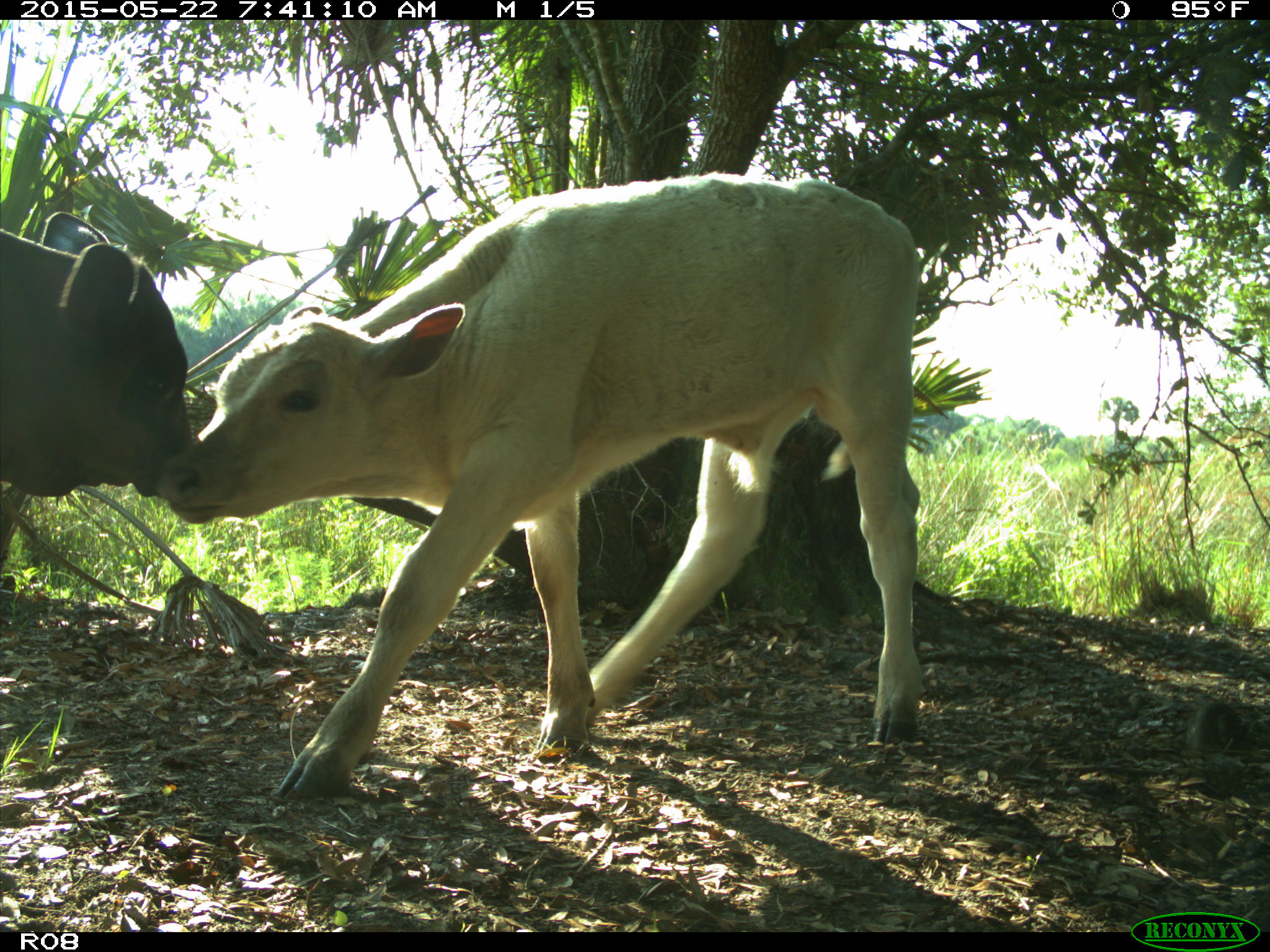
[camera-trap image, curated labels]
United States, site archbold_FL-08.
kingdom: Animalia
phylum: Chordata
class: Mammalia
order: Artiodactyla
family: Bovidae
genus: Bos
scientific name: Bos taurus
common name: domestic cow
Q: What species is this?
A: Bos taurus (domestic cow).